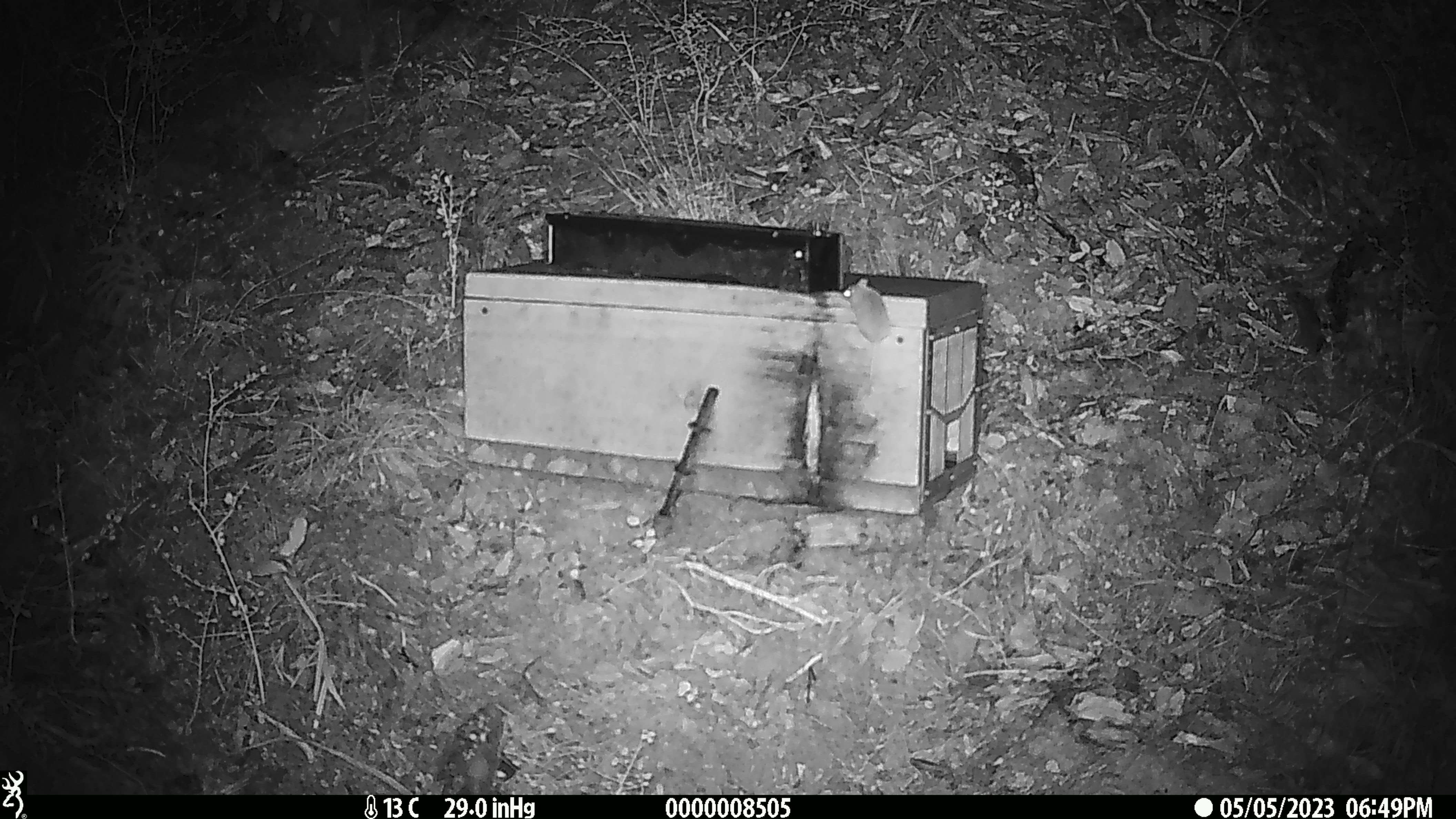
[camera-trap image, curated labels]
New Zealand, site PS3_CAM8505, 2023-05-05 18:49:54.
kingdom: Animalia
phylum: Chordata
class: Mammalia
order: Rodentia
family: Muridae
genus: Mus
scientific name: Mus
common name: mouse